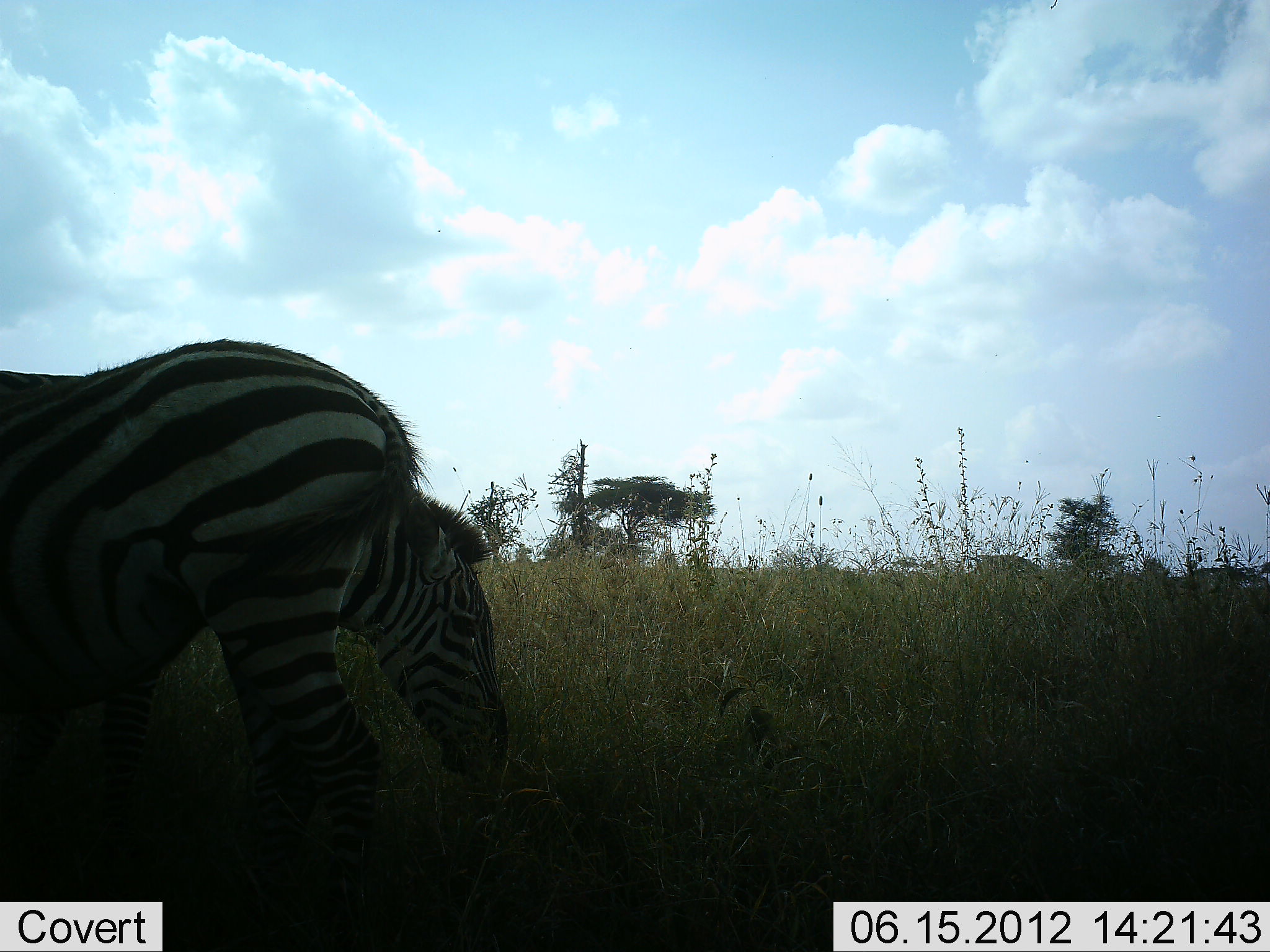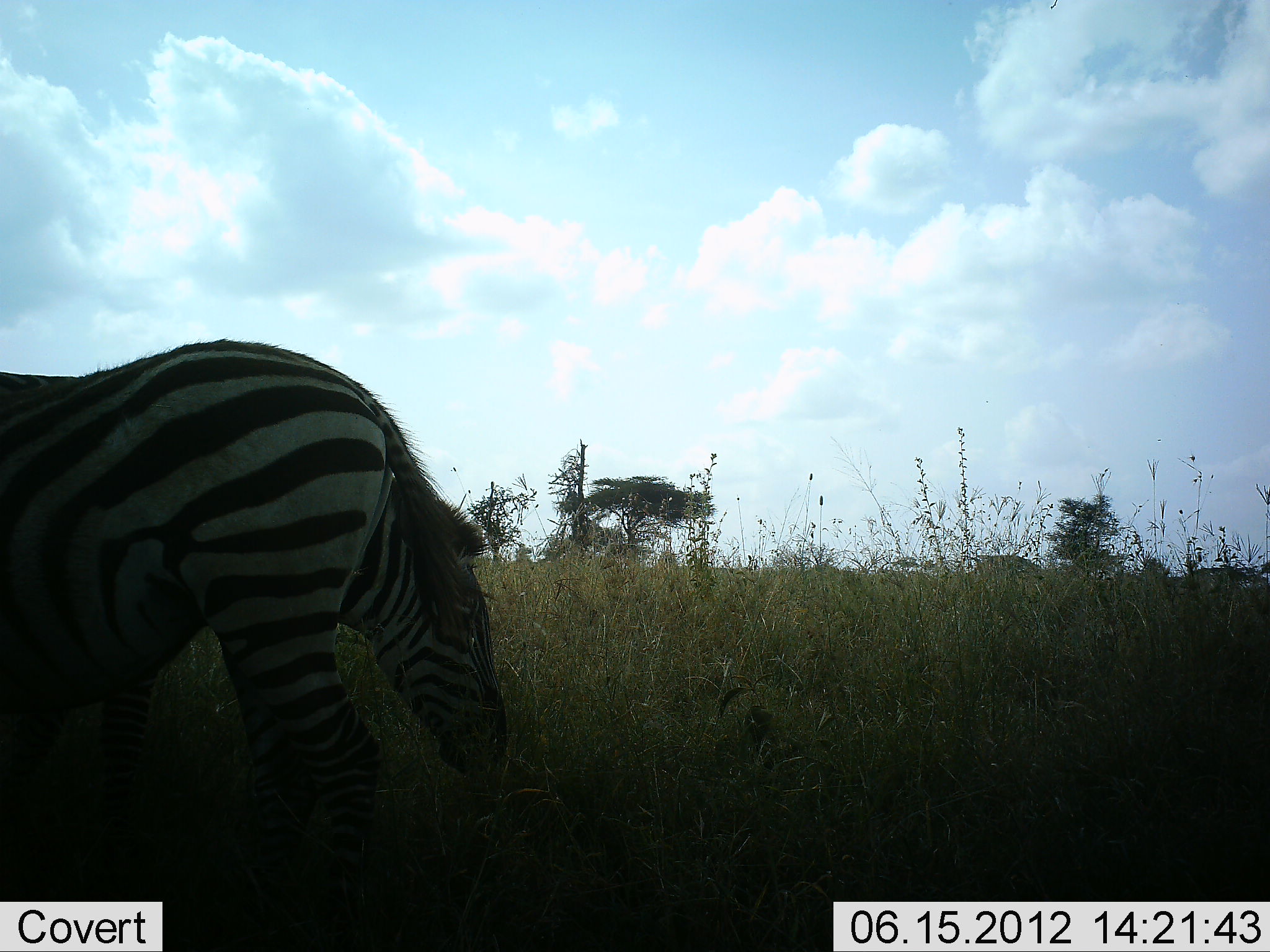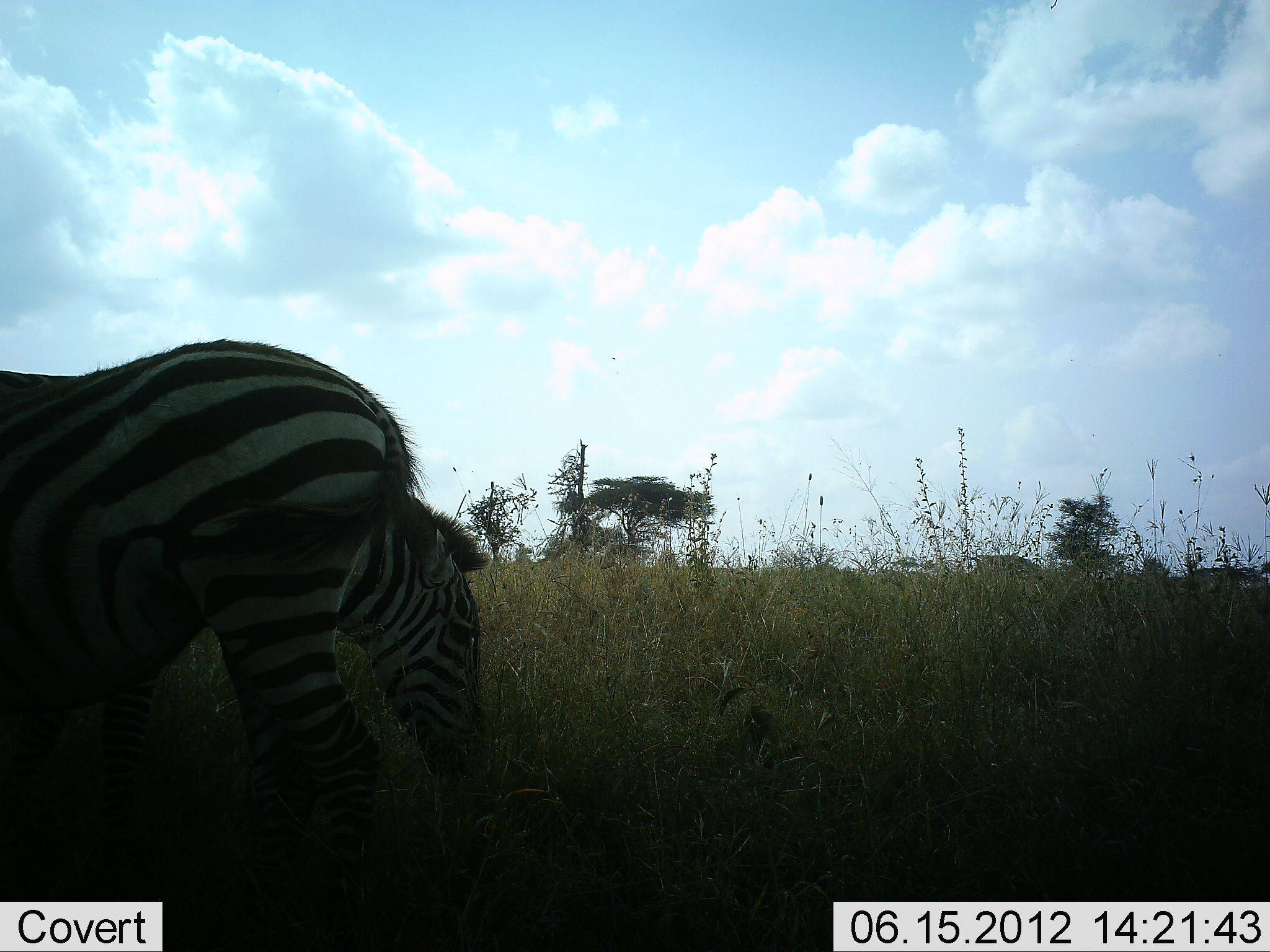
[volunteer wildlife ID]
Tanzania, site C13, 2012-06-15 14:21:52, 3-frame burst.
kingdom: Animalia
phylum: Chordata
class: Mammalia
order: Perissodactyla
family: Equidae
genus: Equus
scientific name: Equus quagga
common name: plains zebra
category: zebra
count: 2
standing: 40%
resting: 0%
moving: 0%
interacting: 0%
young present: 0%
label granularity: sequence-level